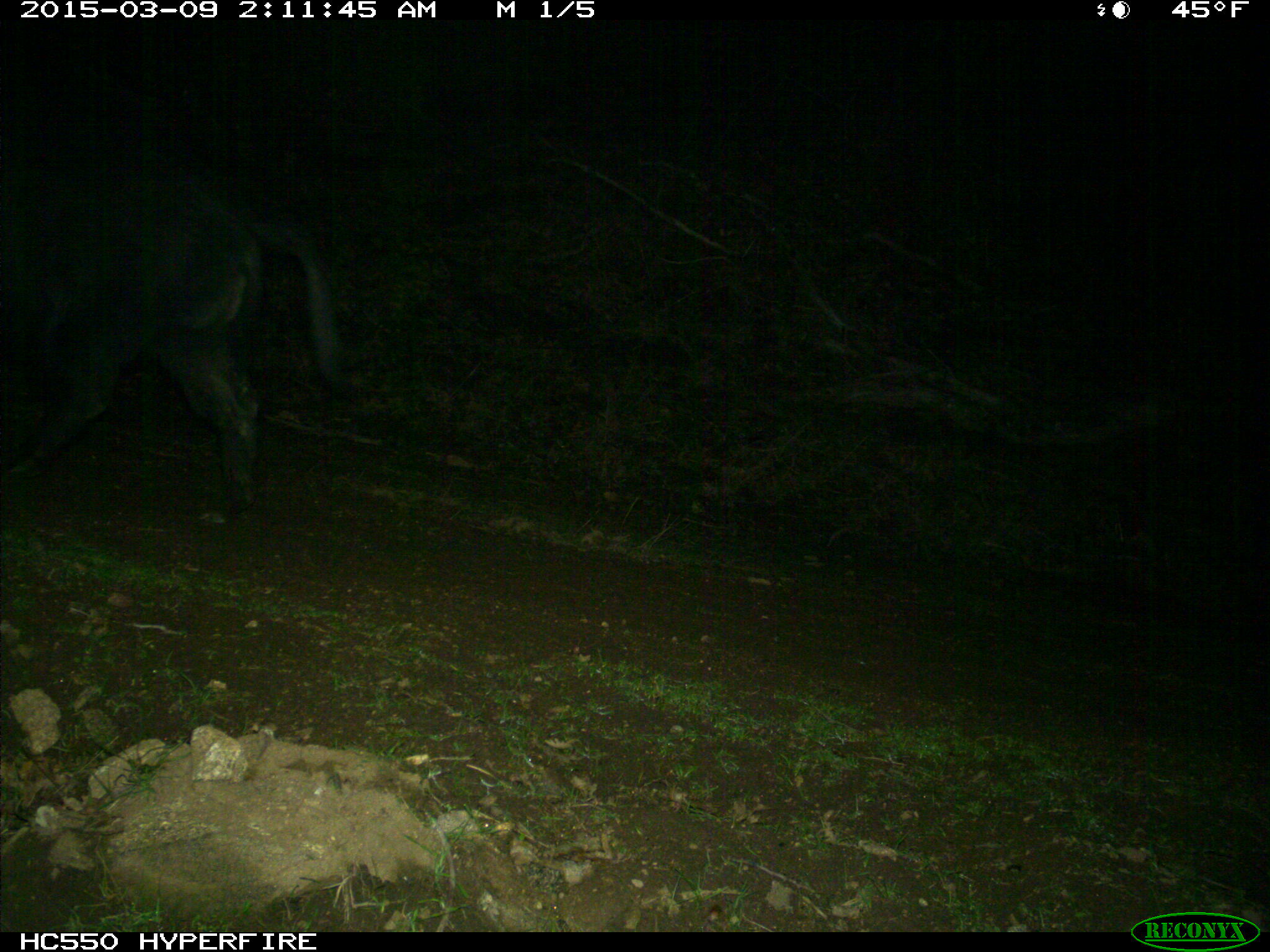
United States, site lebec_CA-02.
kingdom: Animalia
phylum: Chordata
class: Mammalia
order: Artiodactyla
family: Suidae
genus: Sus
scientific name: Sus scrofa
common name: wild boar